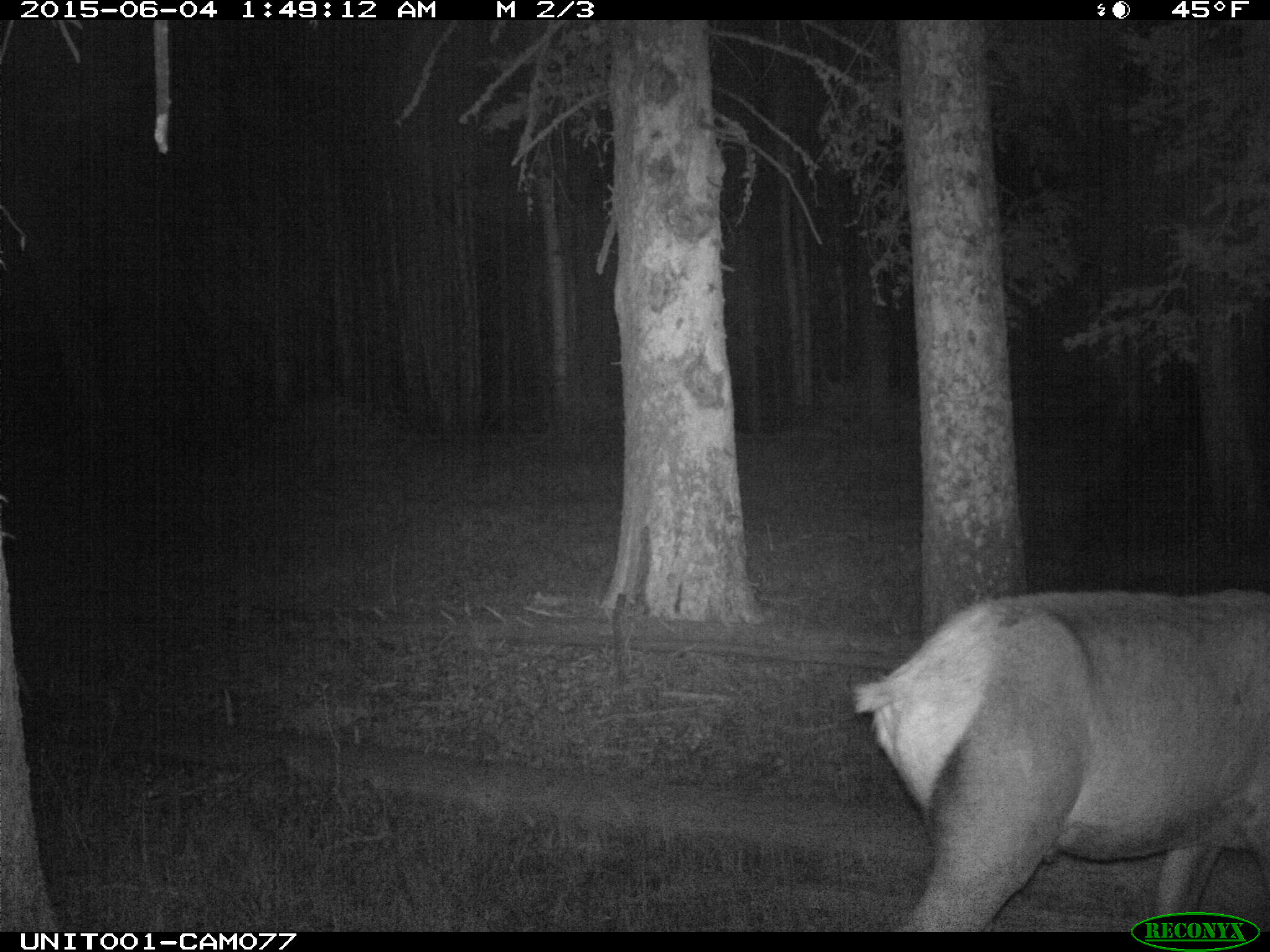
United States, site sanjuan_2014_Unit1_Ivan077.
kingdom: Animalia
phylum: Chordata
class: Mammalia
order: Artiodactyla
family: Cervidae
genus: Cervus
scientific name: Cervus elaphus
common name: red deer